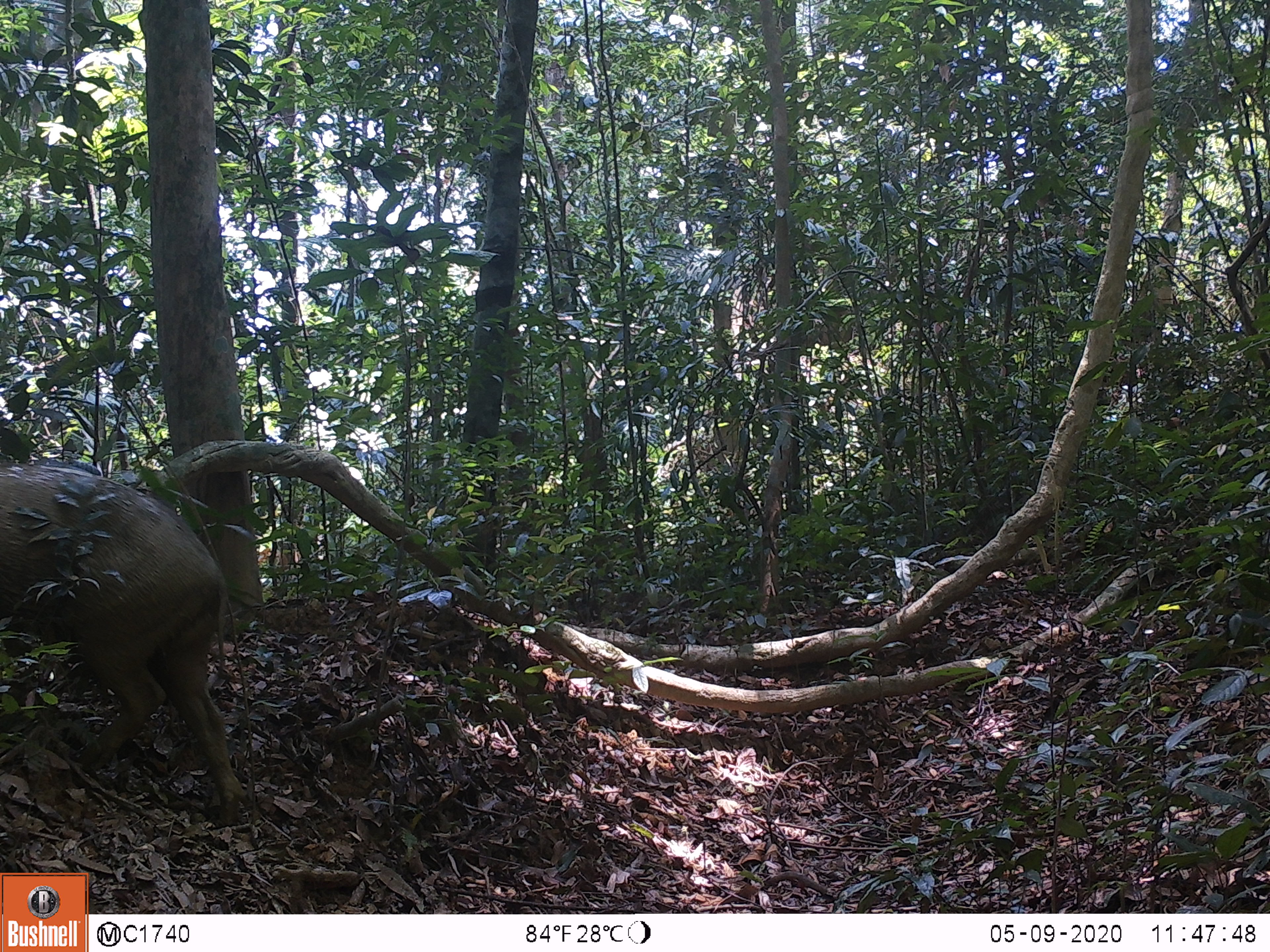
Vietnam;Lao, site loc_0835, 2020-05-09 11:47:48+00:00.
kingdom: Animalia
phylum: Chordata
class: Mammalia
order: Artiodactyla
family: Suidae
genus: Sus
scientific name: Sus scrofa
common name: eurasian wild pig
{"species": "eurasian wild pig (Sus scrofa)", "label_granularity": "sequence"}